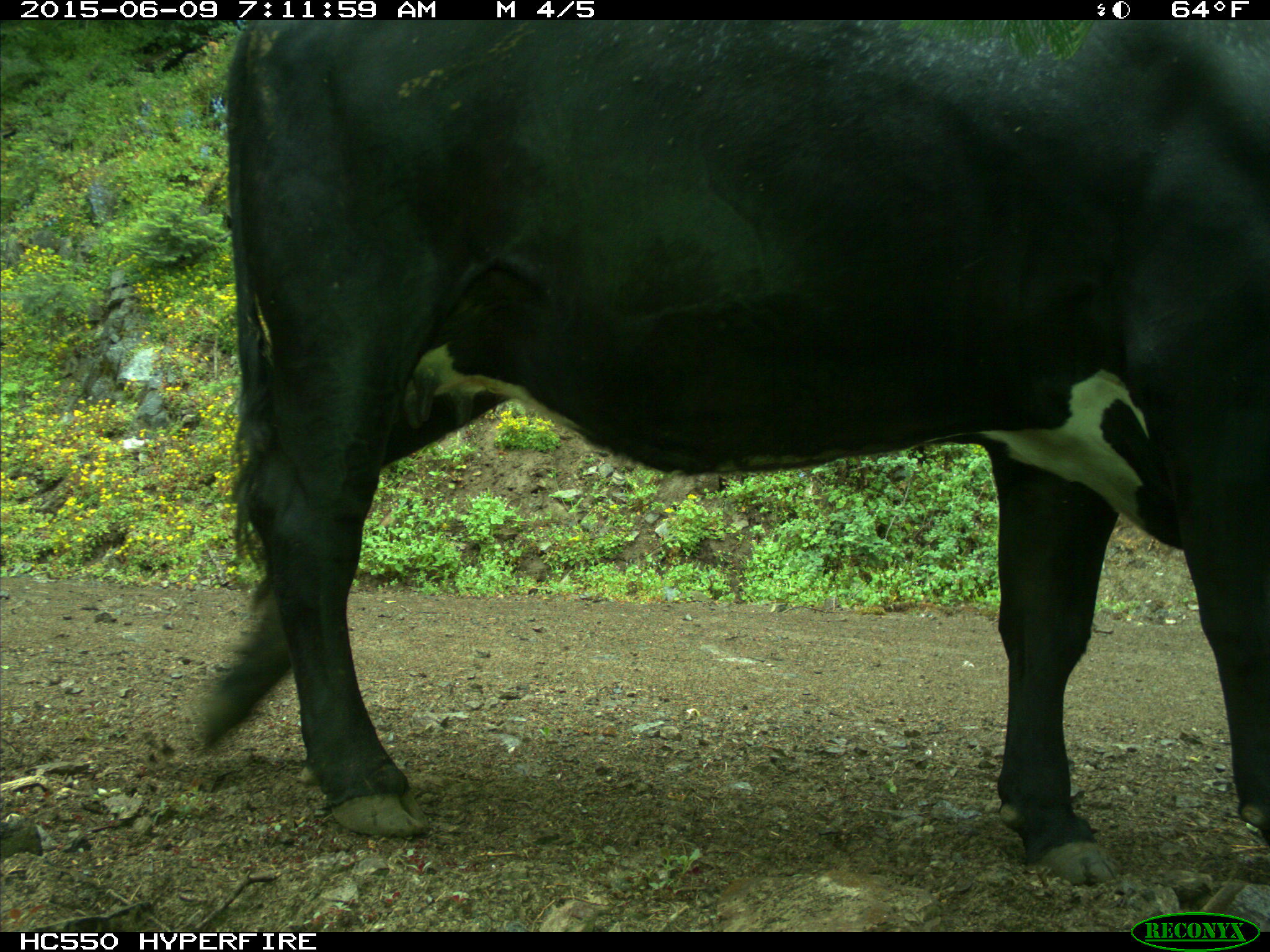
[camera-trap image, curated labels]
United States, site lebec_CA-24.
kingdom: Animalia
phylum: Chordata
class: Mammalia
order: Artiodactyla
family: Bovidae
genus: Bos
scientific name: Bos taurus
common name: domestic cow